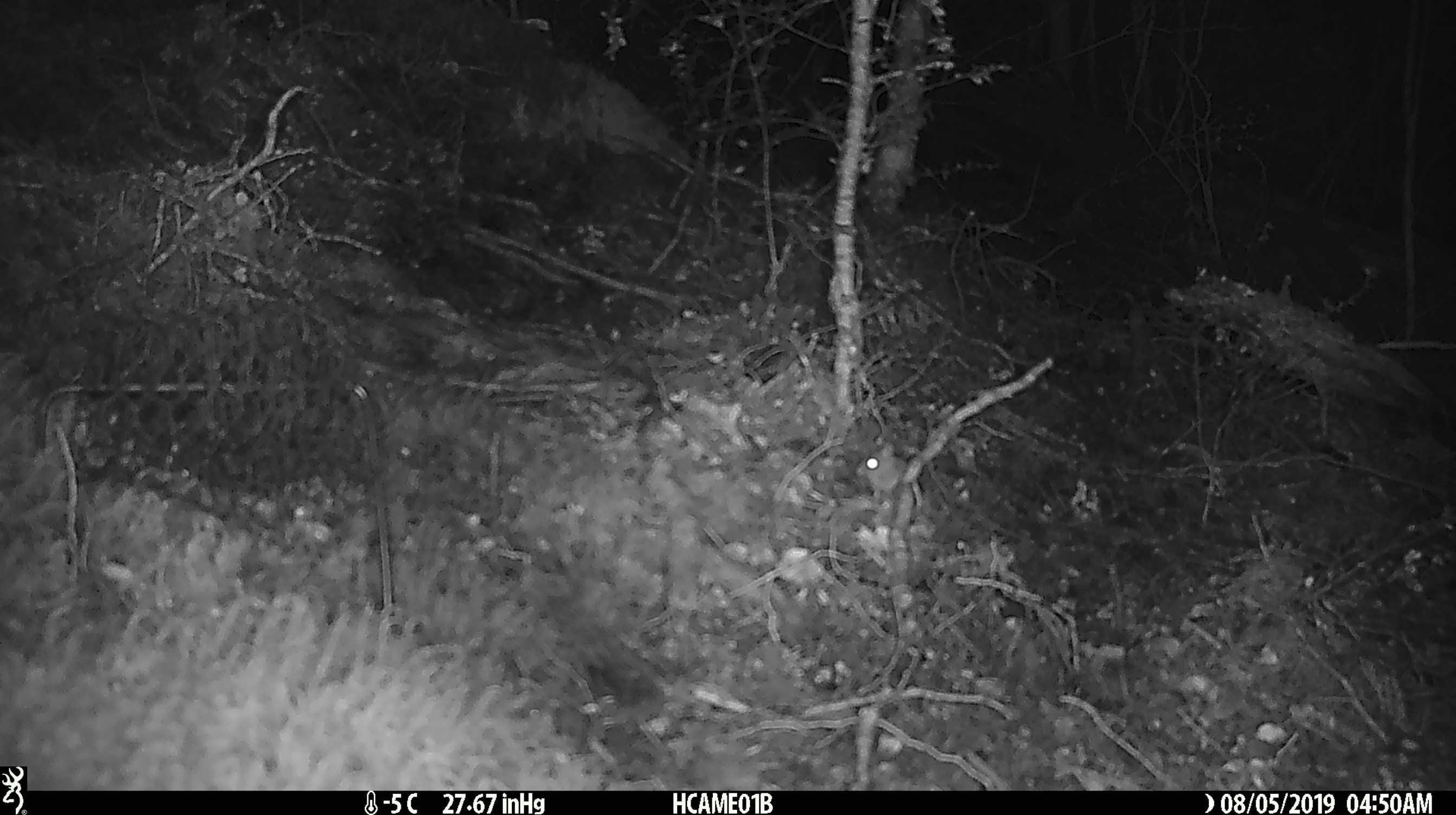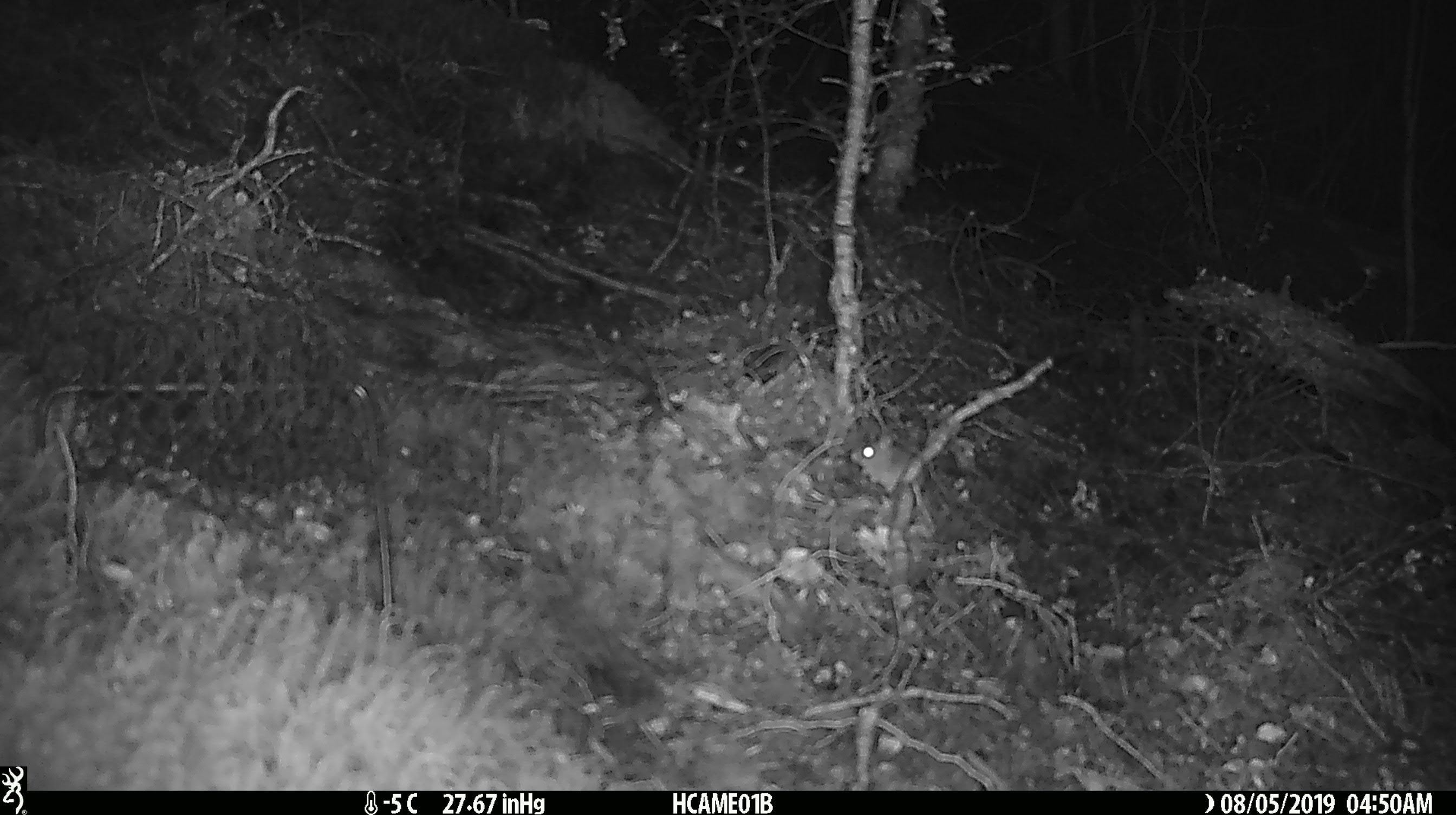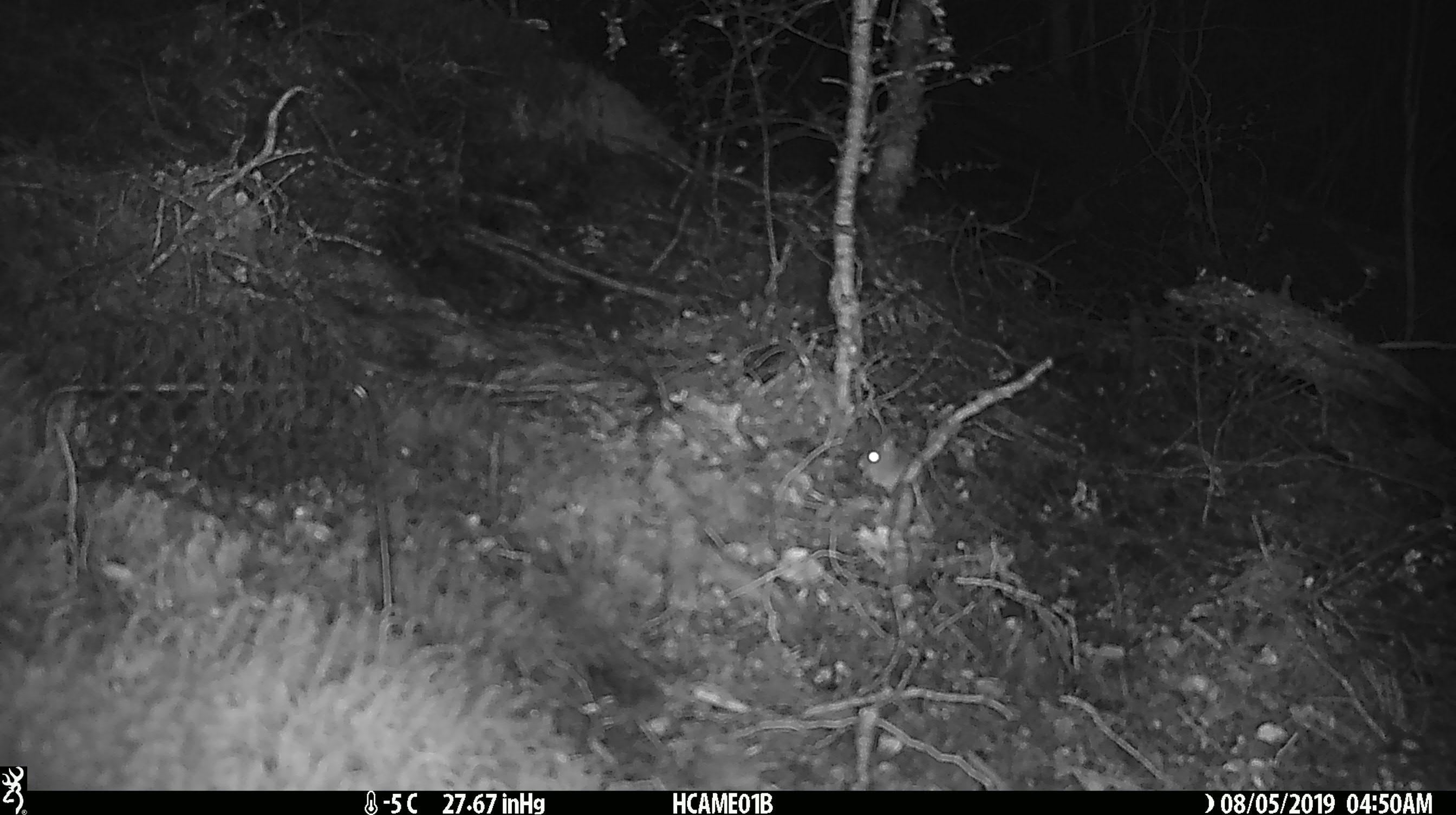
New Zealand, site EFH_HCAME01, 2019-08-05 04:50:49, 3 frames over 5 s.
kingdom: Animalia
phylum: Chordata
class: Mammalia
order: Rodentia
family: Muridae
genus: Mus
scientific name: Mus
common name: mouse